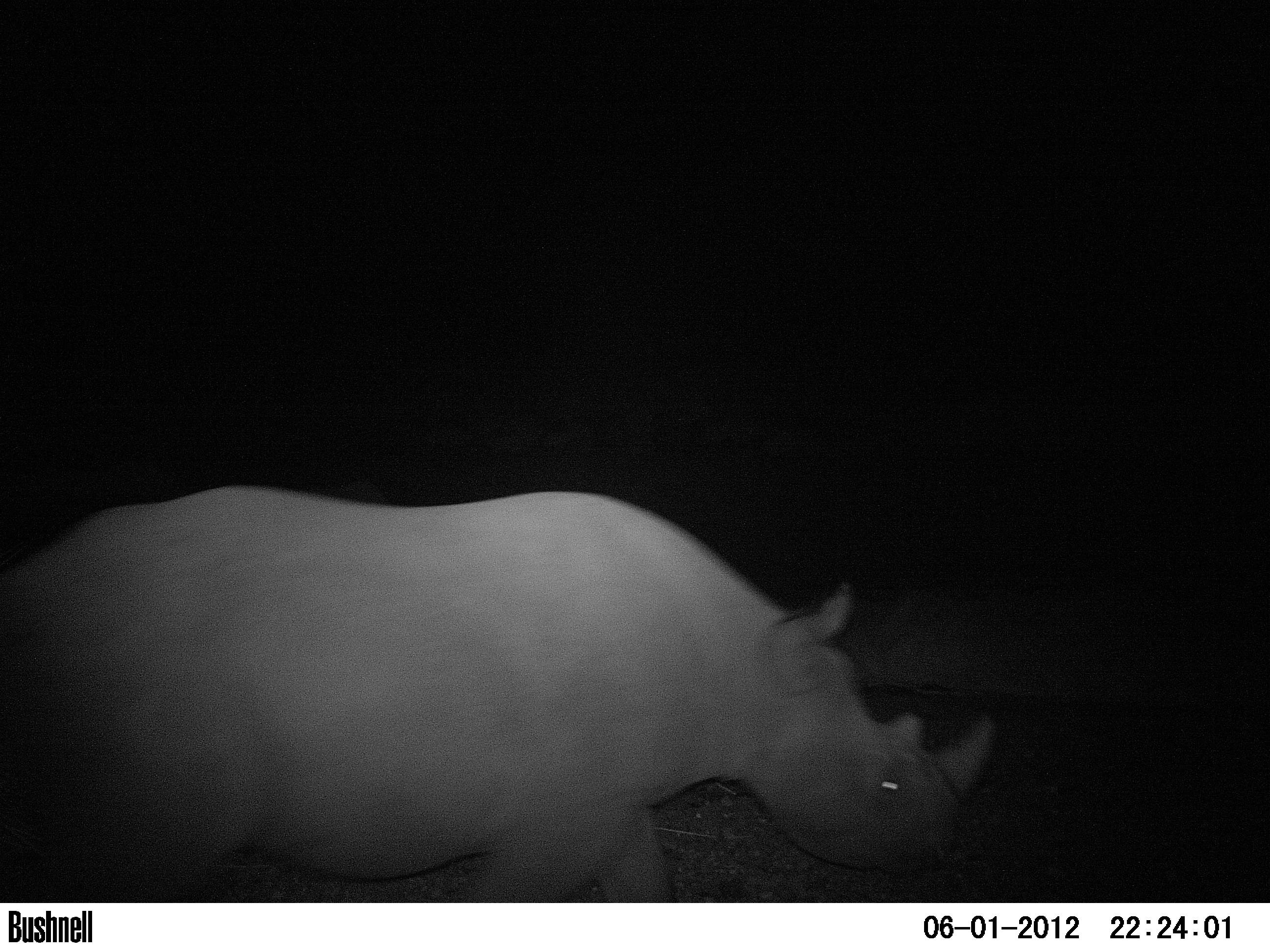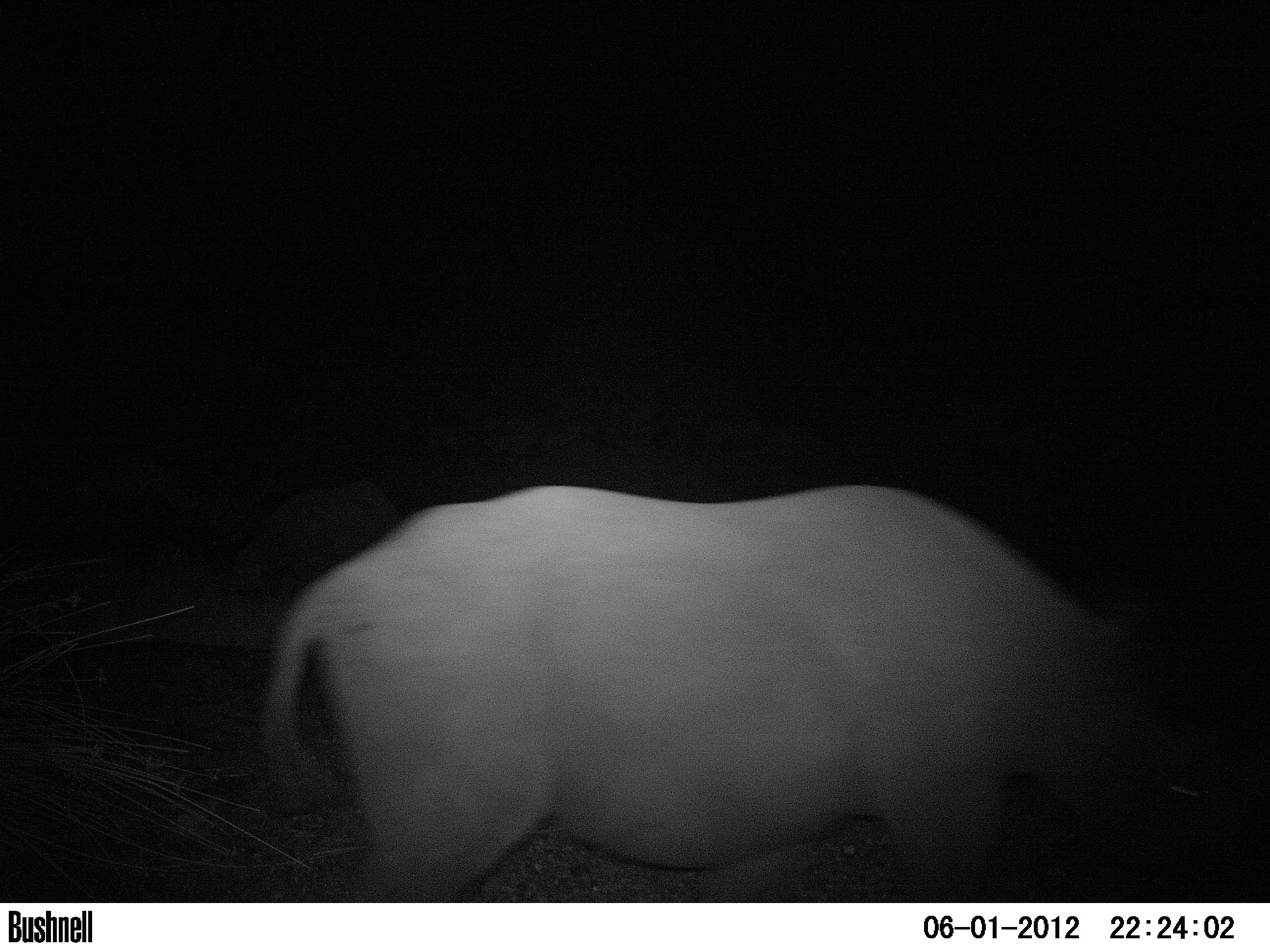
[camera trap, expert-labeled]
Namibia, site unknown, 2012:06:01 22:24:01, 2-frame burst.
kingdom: Animalia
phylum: Chordata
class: Mammalia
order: Perissodactyla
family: Rhinocerotidae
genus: Diceros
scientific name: Diceros bicornis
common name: black rhinoceros